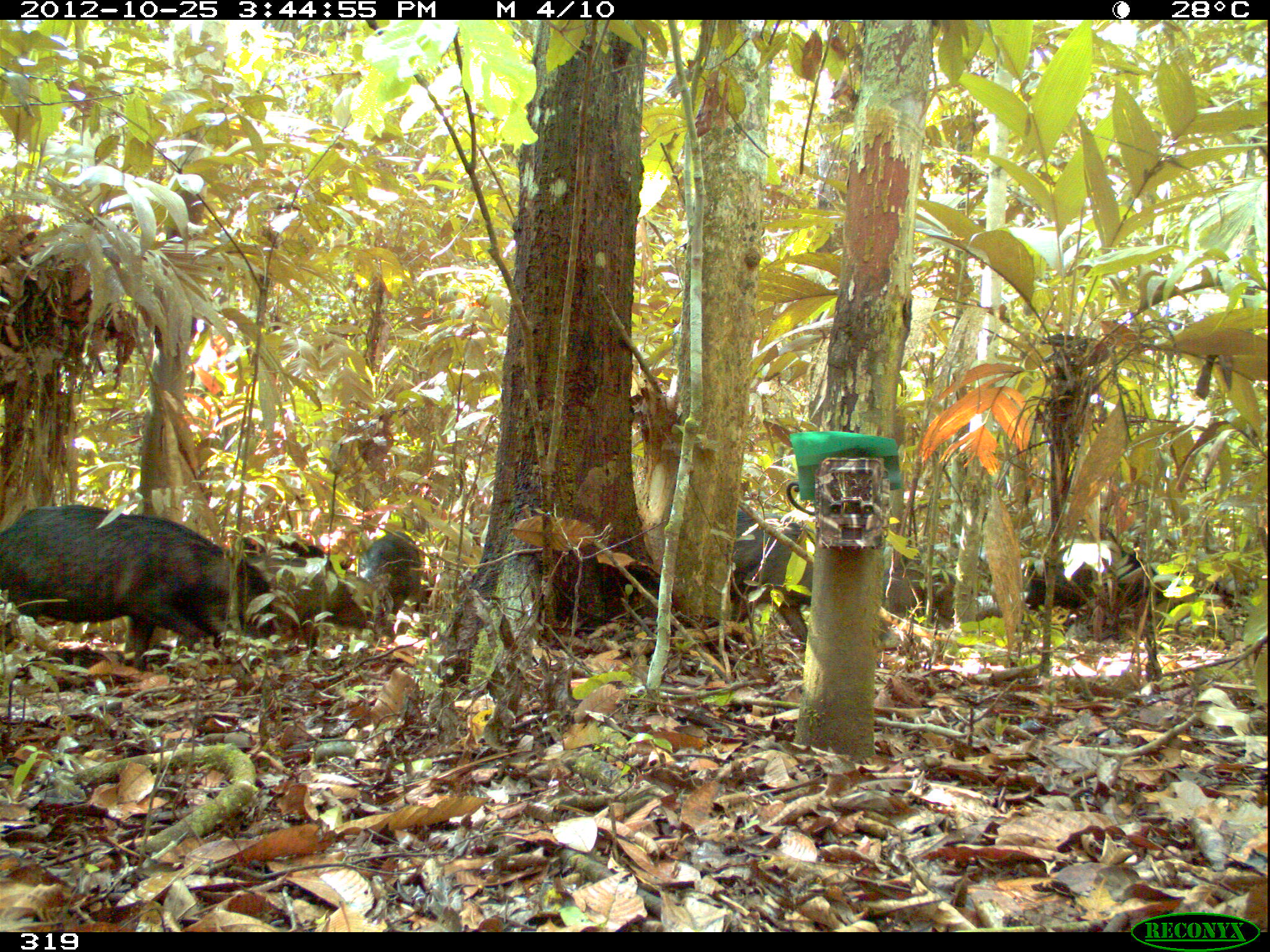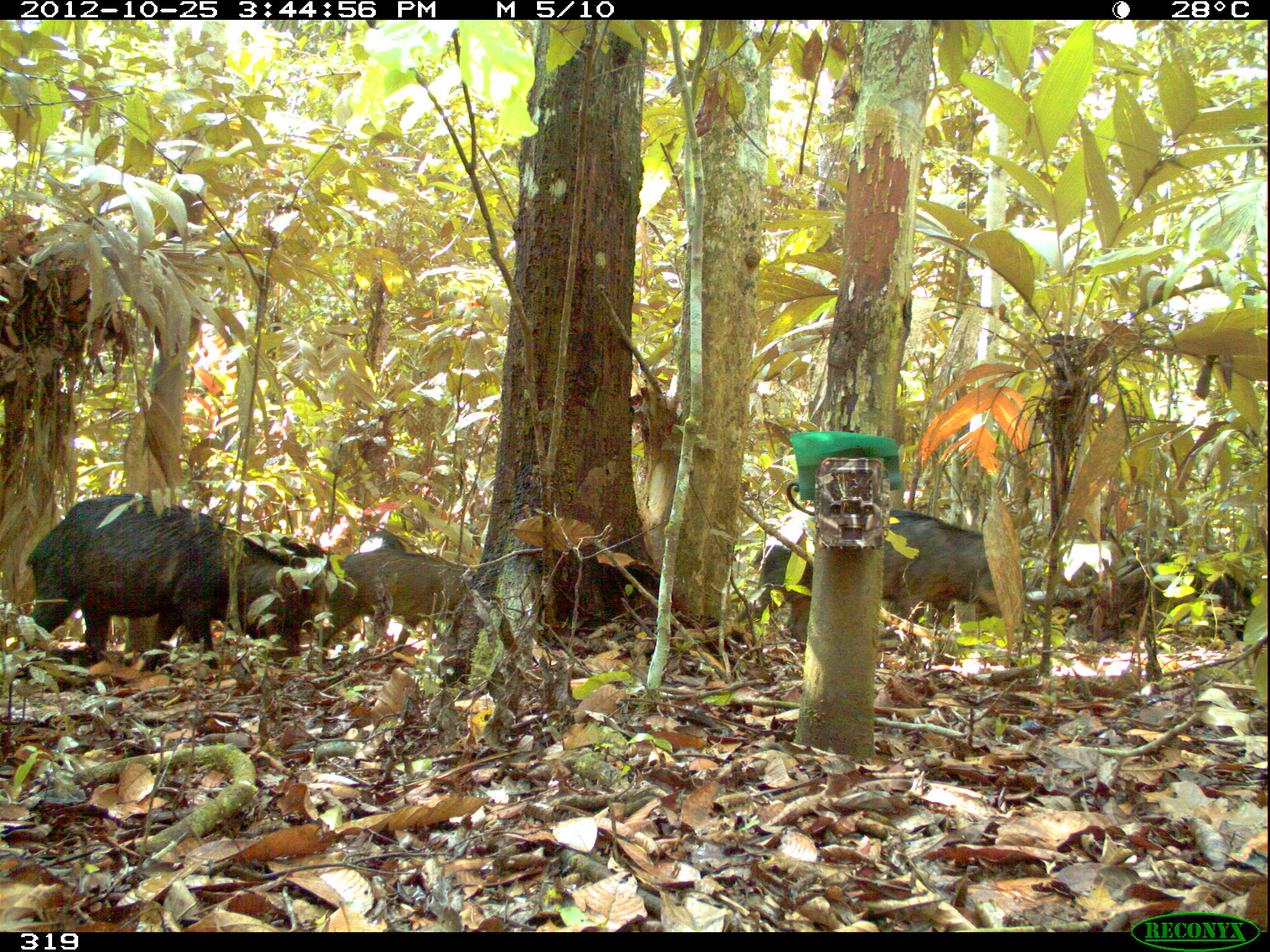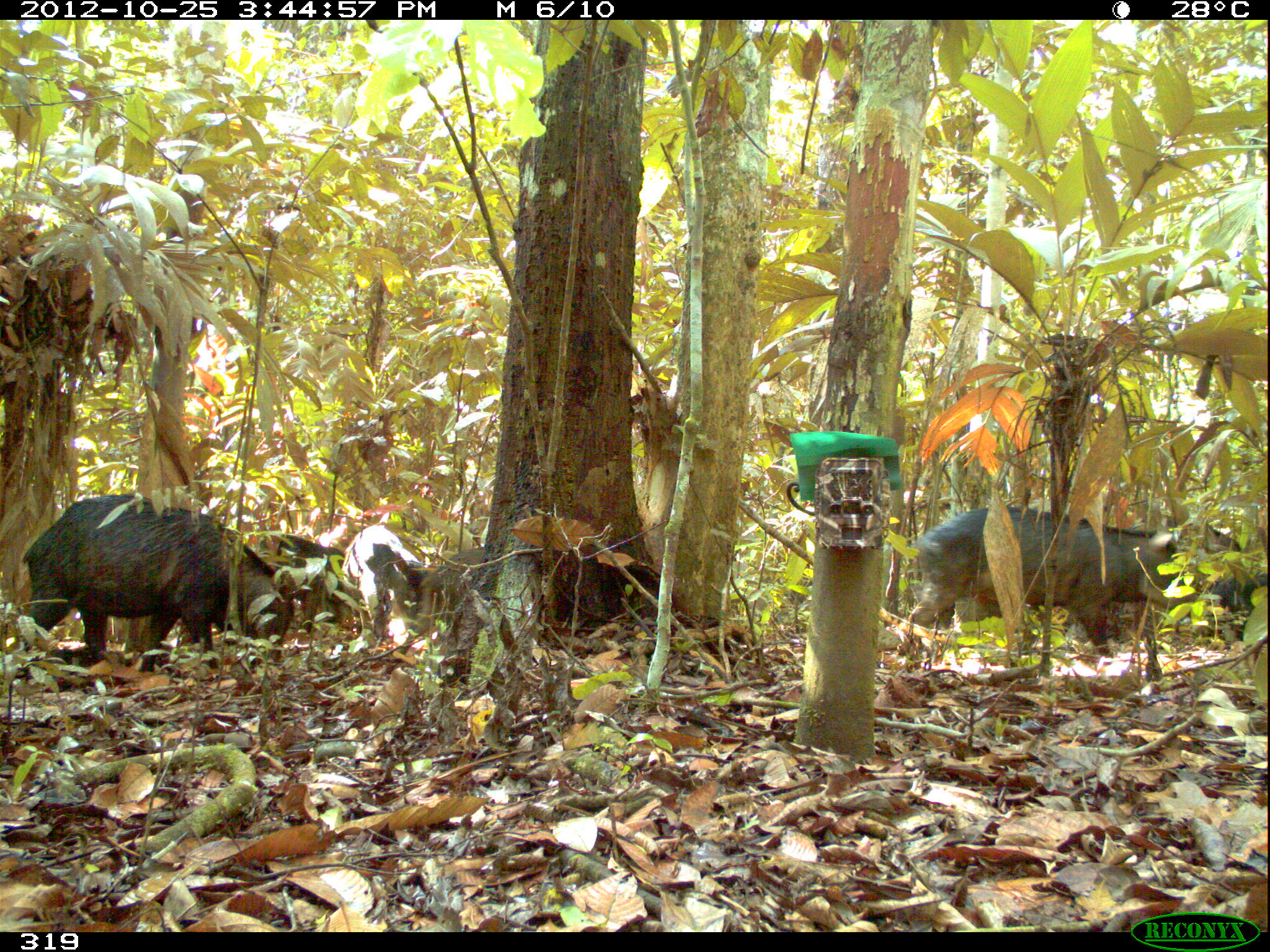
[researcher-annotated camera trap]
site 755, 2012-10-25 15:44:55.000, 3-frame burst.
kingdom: Animalia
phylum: Chordata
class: Mammalia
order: Artiodactyla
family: Tayassuidae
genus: Tayassu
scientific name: Tayassu pecari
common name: white-lipped peccary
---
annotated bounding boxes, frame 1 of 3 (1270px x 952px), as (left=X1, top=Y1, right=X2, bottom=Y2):
tayassu pecari: (left=0, top=504, right=275, bottom=673); (left=236, top=544, right=367, bottom=655); (left=1021, top=534, right=1166, bottom=633); (left=729, top=508, right=809, bottom=648); (left=880, top=542, right=958, bottom=641); (left=358, top=531, right=424, bottom=638)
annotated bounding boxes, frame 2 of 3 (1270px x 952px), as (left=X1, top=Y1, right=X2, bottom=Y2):
tayassu pecari: (left=19, top=492, right=309, bottom=674); (left=729, top=508, right=1003, bottom=656); (left=315, top=547, right=476, bottom=656); (left=220, top=534, right=330, bottom=655); (left=1130, top=547, right=1254, bottom=642); (left=358, top=528, right=405, bottom=553)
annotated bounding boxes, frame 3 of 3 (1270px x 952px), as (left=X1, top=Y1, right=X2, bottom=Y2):
tayassu pecari: (left=8, top=494, right=294, bottom=675); (left=896, top=506, right=1201, bottom=670); (left=242, top=532, right=346, bottom=664); (left=384, top=545, right=485, bottom=680); (left=341, top=525, right=421, bottom=655); (left=1200, top=561, right=1266, bottom=643)